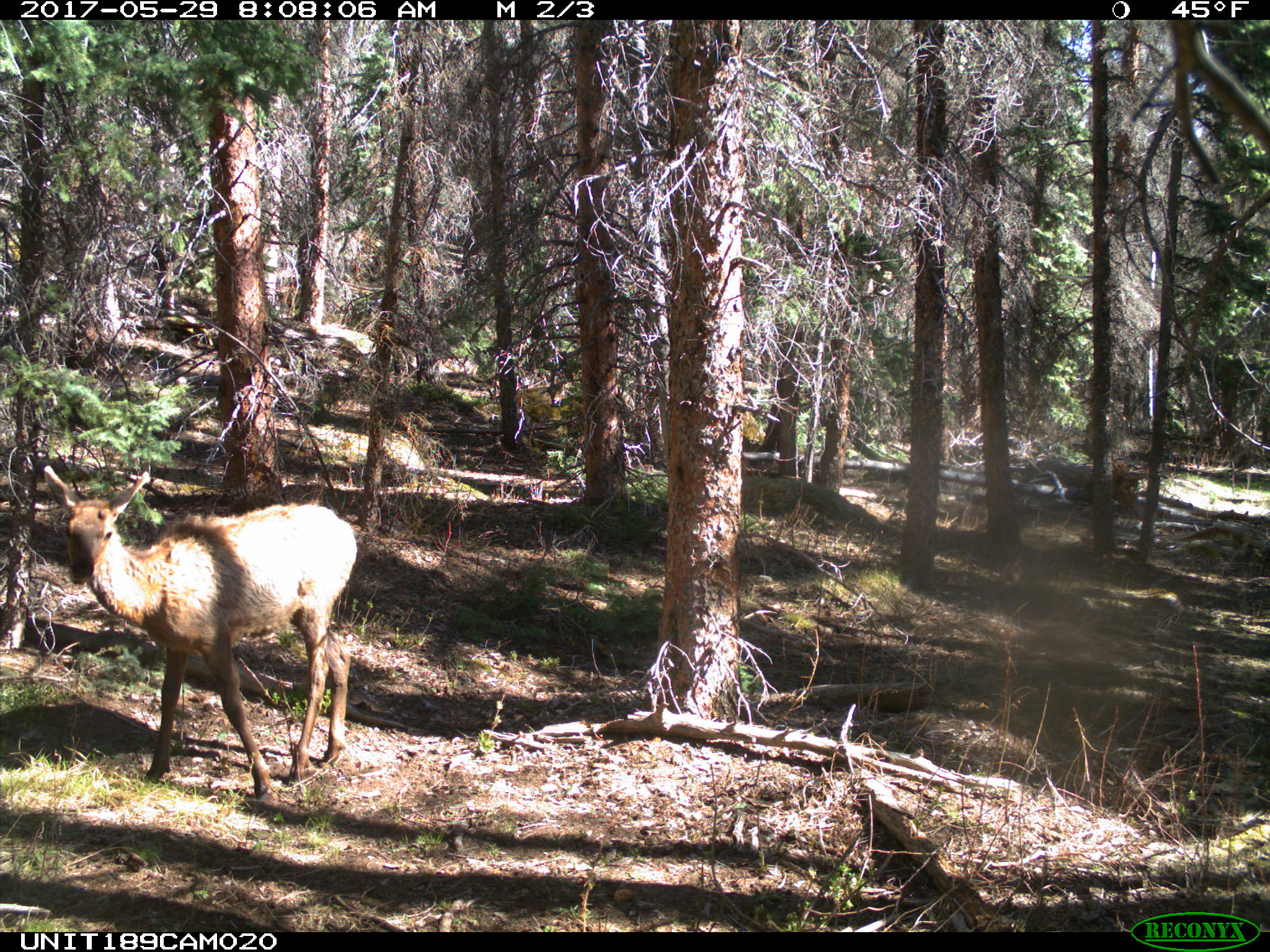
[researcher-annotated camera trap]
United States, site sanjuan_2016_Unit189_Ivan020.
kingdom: Animalia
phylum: Chordata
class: Mammalia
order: Artiodactyla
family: Cervidae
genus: Cervus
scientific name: Cervus elaphus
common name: red deer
Cervus elaphus (red deer).